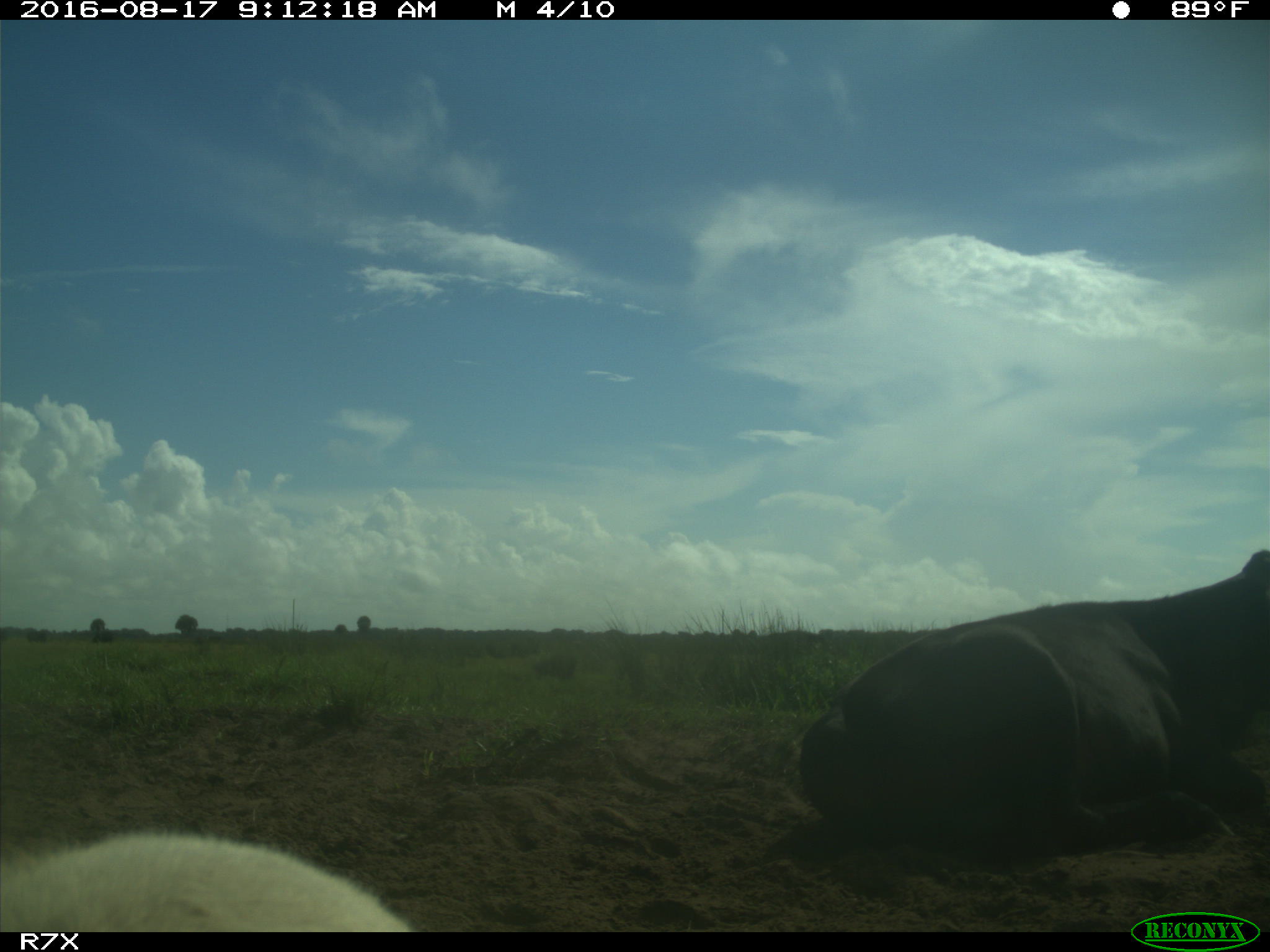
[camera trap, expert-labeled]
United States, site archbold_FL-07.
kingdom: Animalia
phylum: Chordata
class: Mammalia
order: Artiodactyla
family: Bovidae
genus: Bos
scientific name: Bos taurus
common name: domestic cow